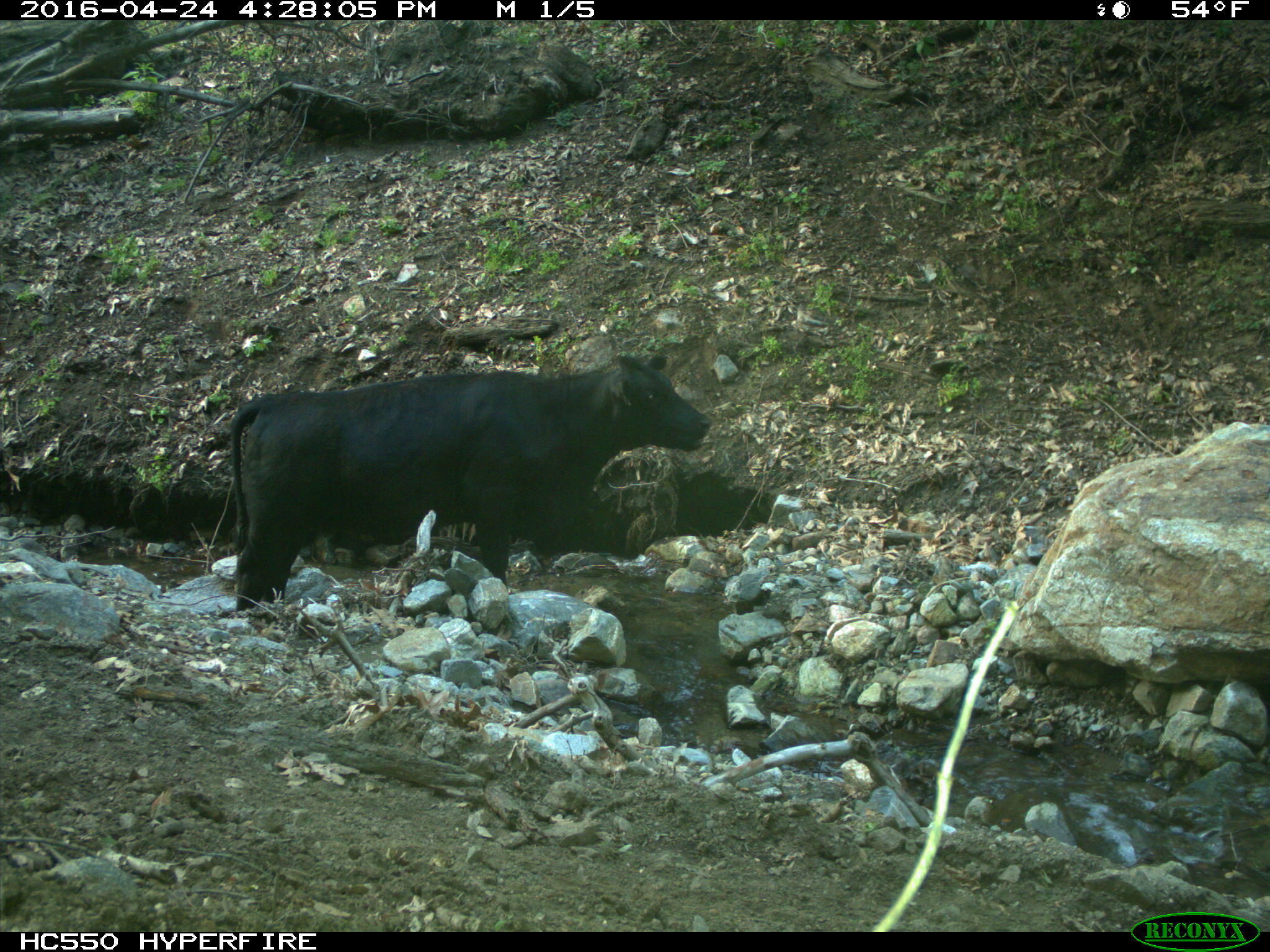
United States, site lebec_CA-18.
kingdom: Animalia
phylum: Chordata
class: Mammalia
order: Artiodactyla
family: Bovidae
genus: Bos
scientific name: Bos taurus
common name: domestic cow